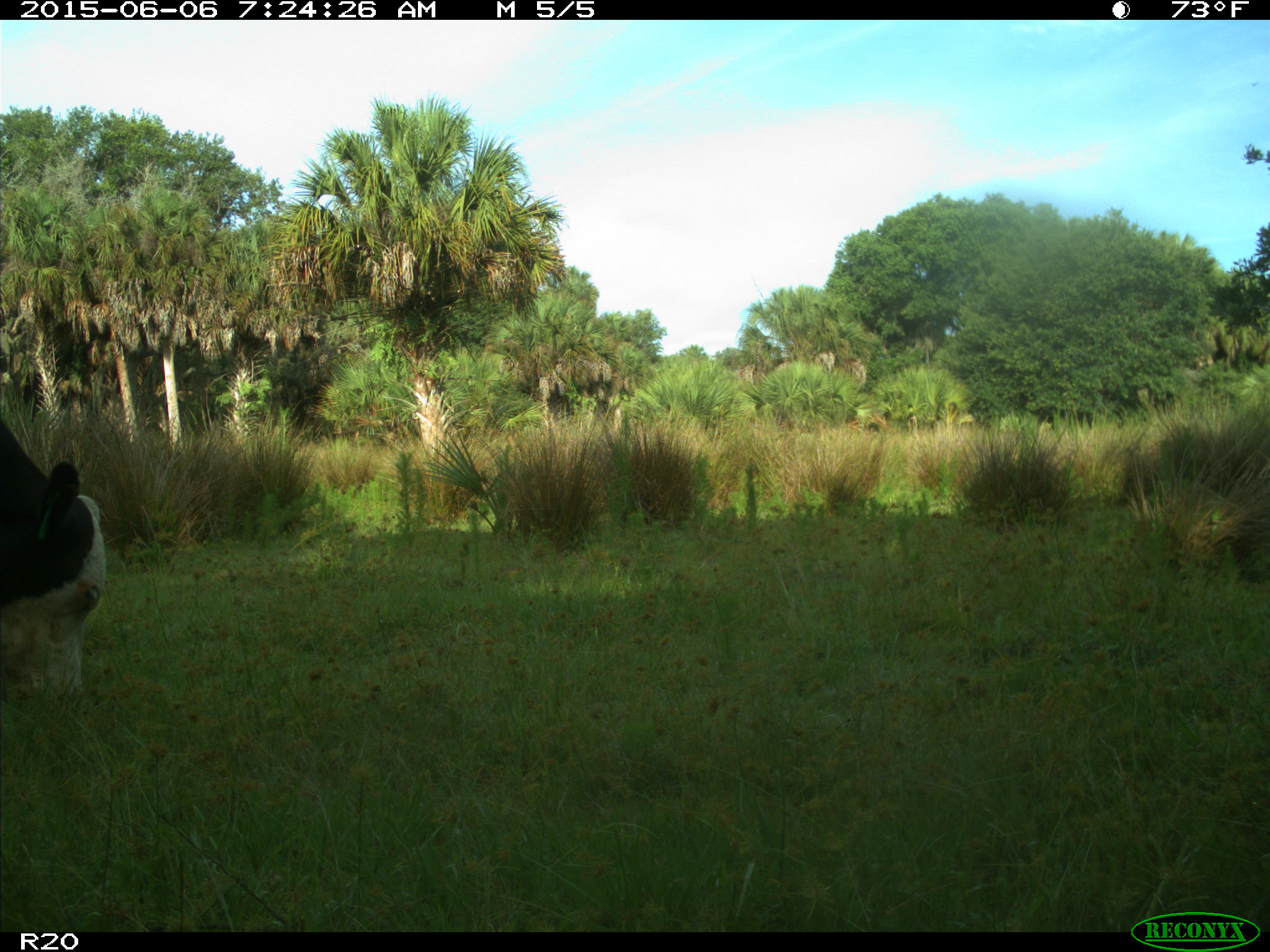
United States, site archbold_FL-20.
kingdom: Animalia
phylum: Chordata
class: Mammalia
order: Artiodactyla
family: Bovidae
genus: Bos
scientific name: Bos taurus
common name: domestic cow